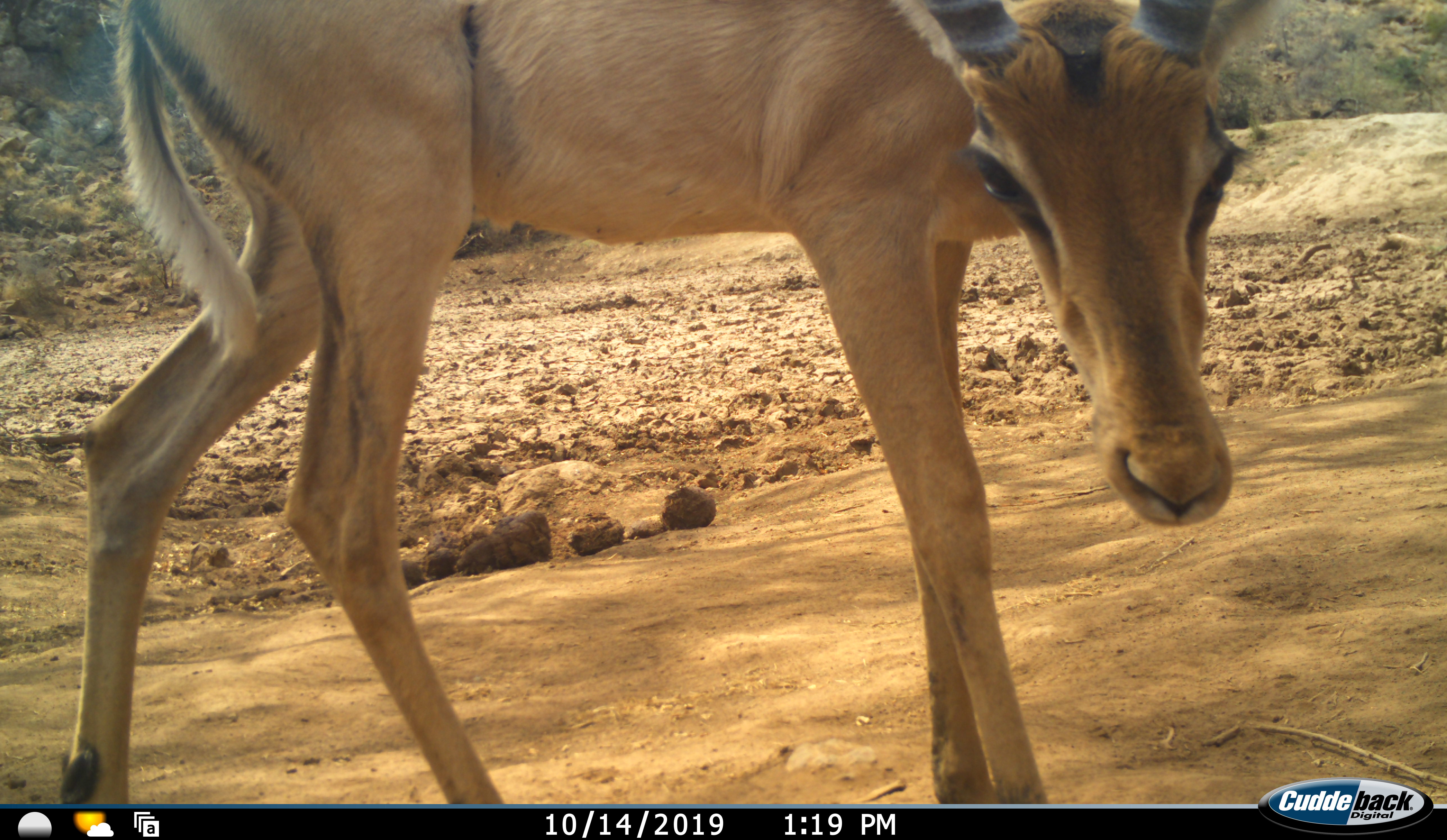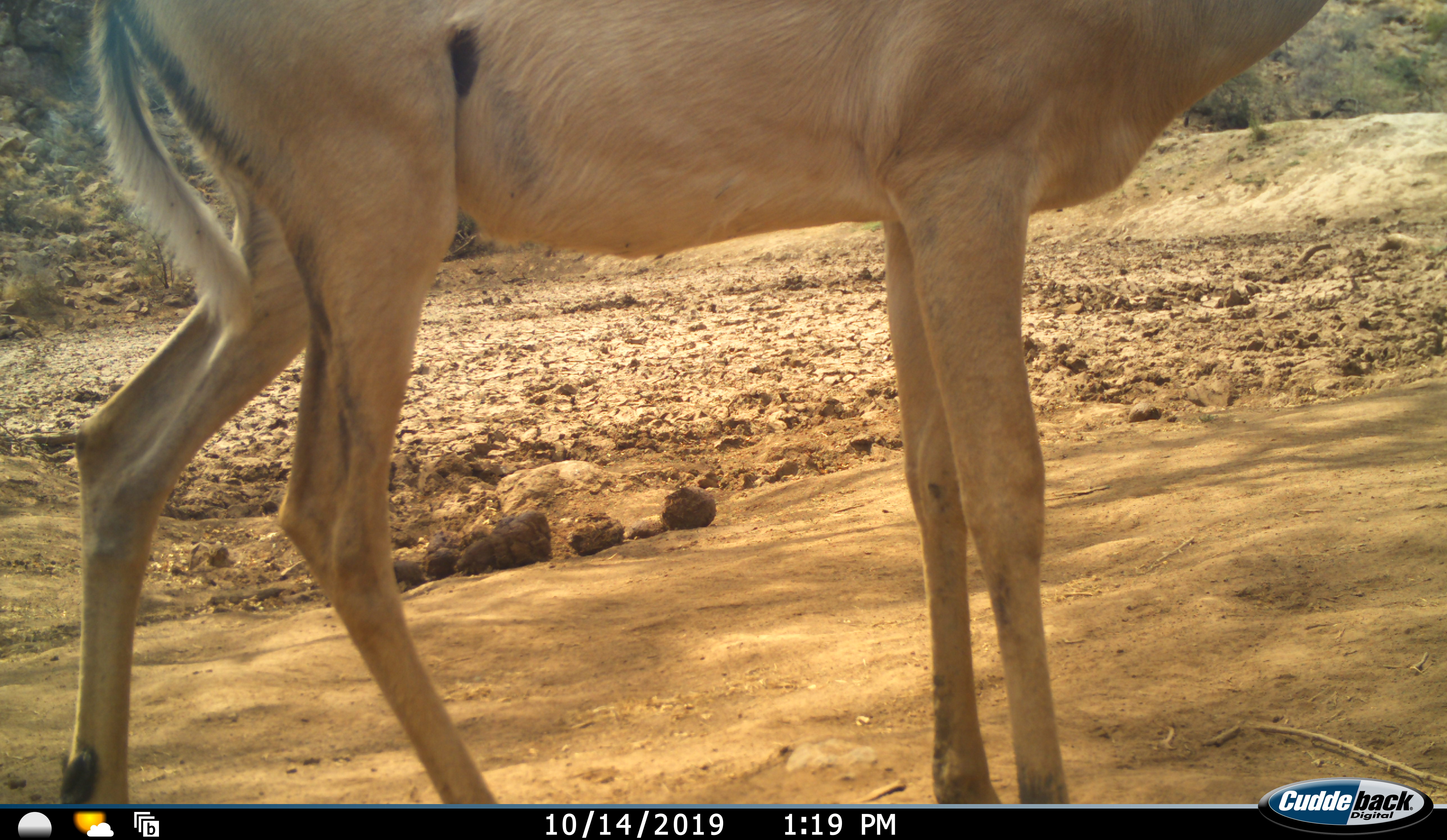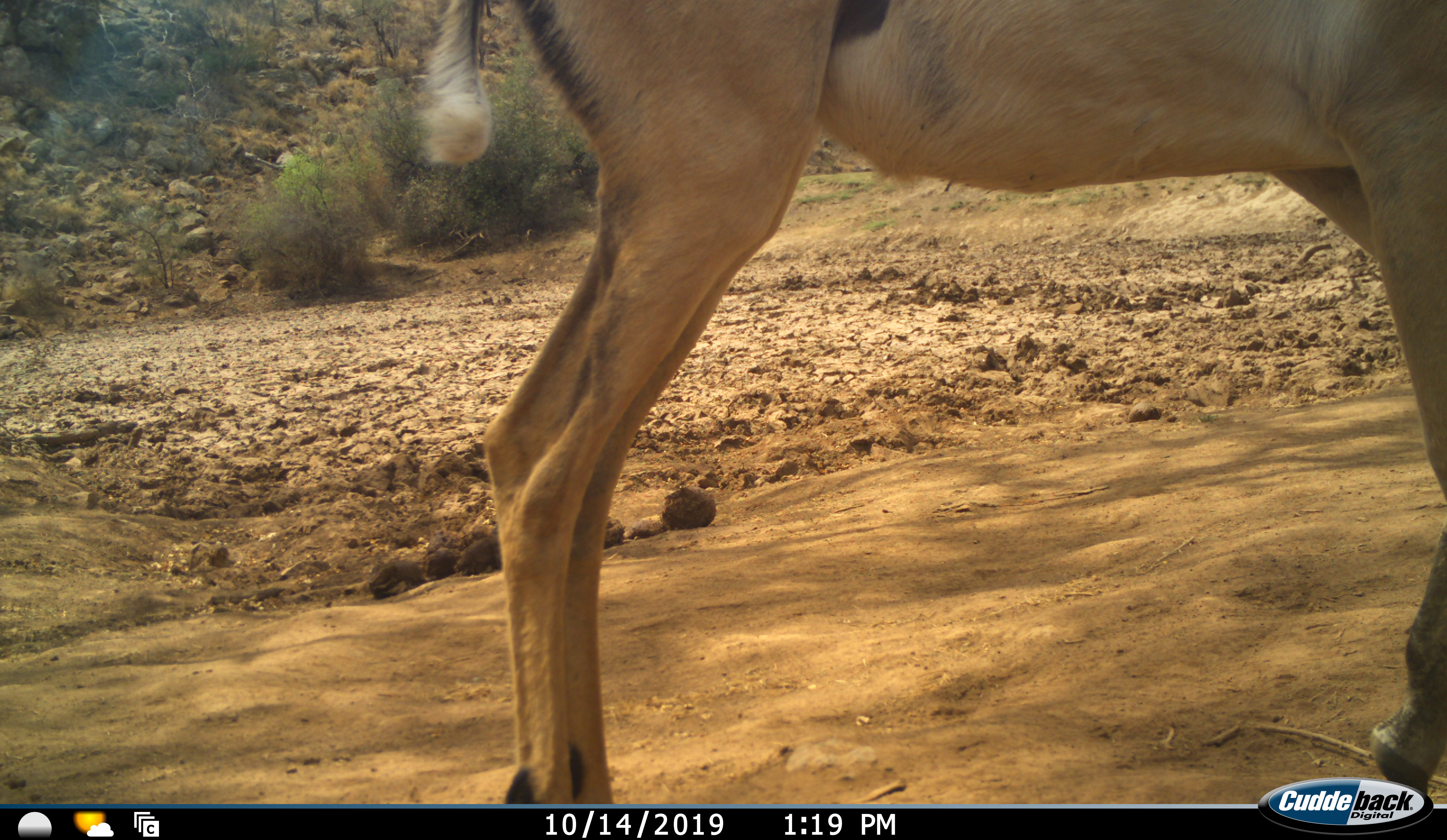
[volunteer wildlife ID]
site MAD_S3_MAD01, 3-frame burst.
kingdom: Animalia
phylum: Chordata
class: Mammalia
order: Artiodactyla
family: Bovidae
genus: Aepyceros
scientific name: Aepyceros melampus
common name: impala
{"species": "impala (Aepyceros melampus)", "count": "1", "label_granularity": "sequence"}